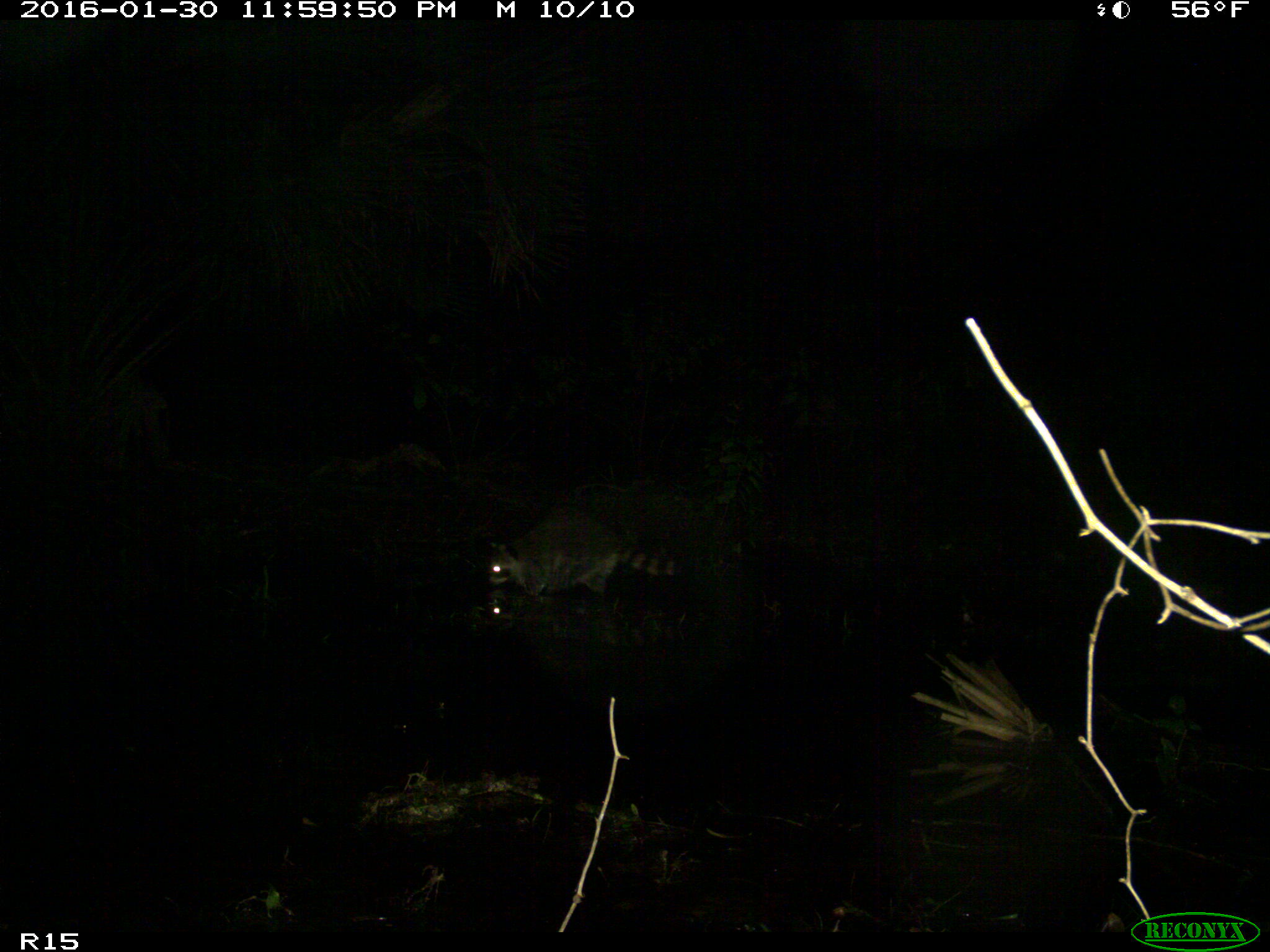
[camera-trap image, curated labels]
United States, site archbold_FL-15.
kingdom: Animalia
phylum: Chordata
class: Mammalia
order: Carnivora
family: Procyonidae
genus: Procyon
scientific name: Procyon lotor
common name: common raccoon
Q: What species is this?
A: Procyon lotor (common raccoon).